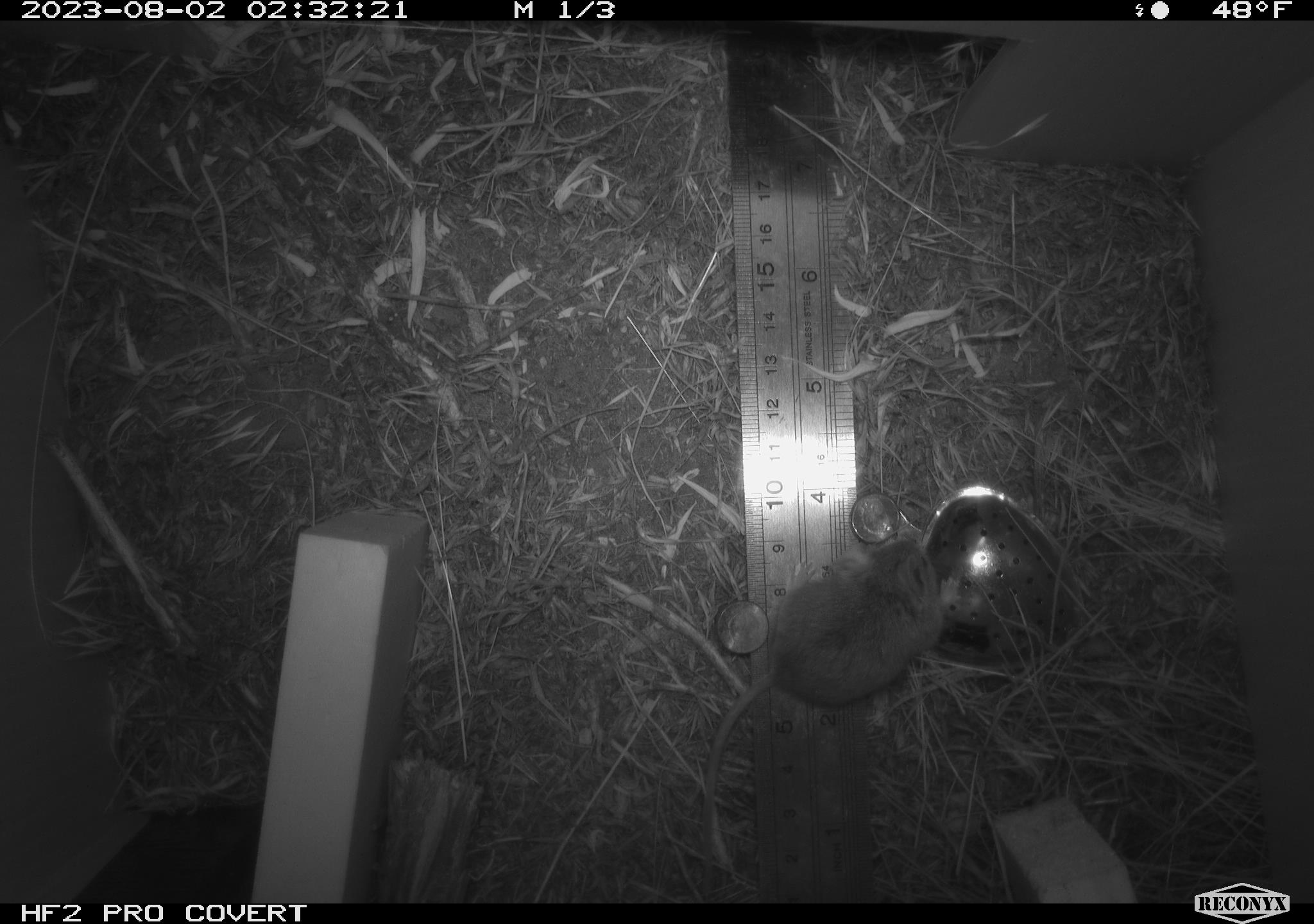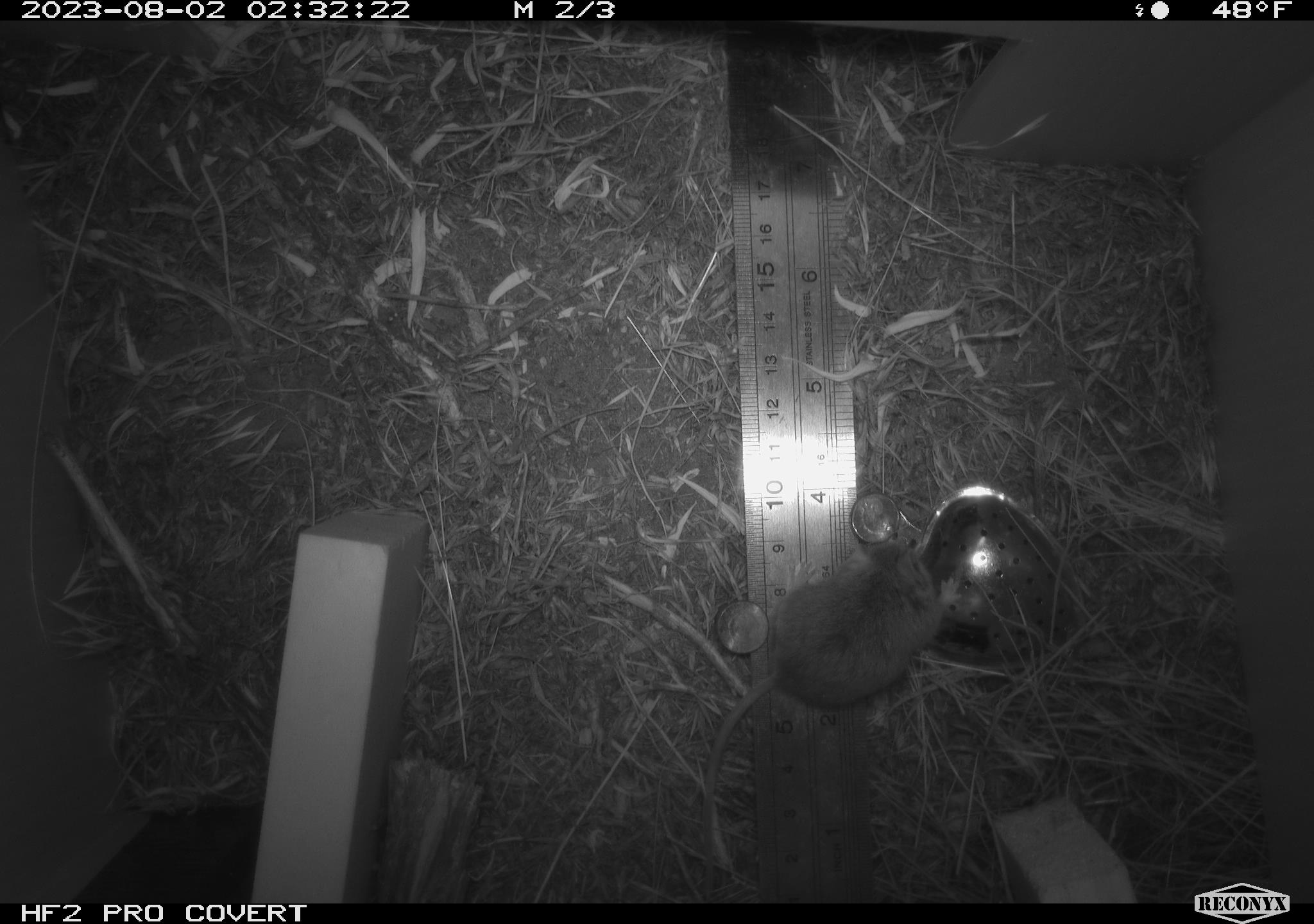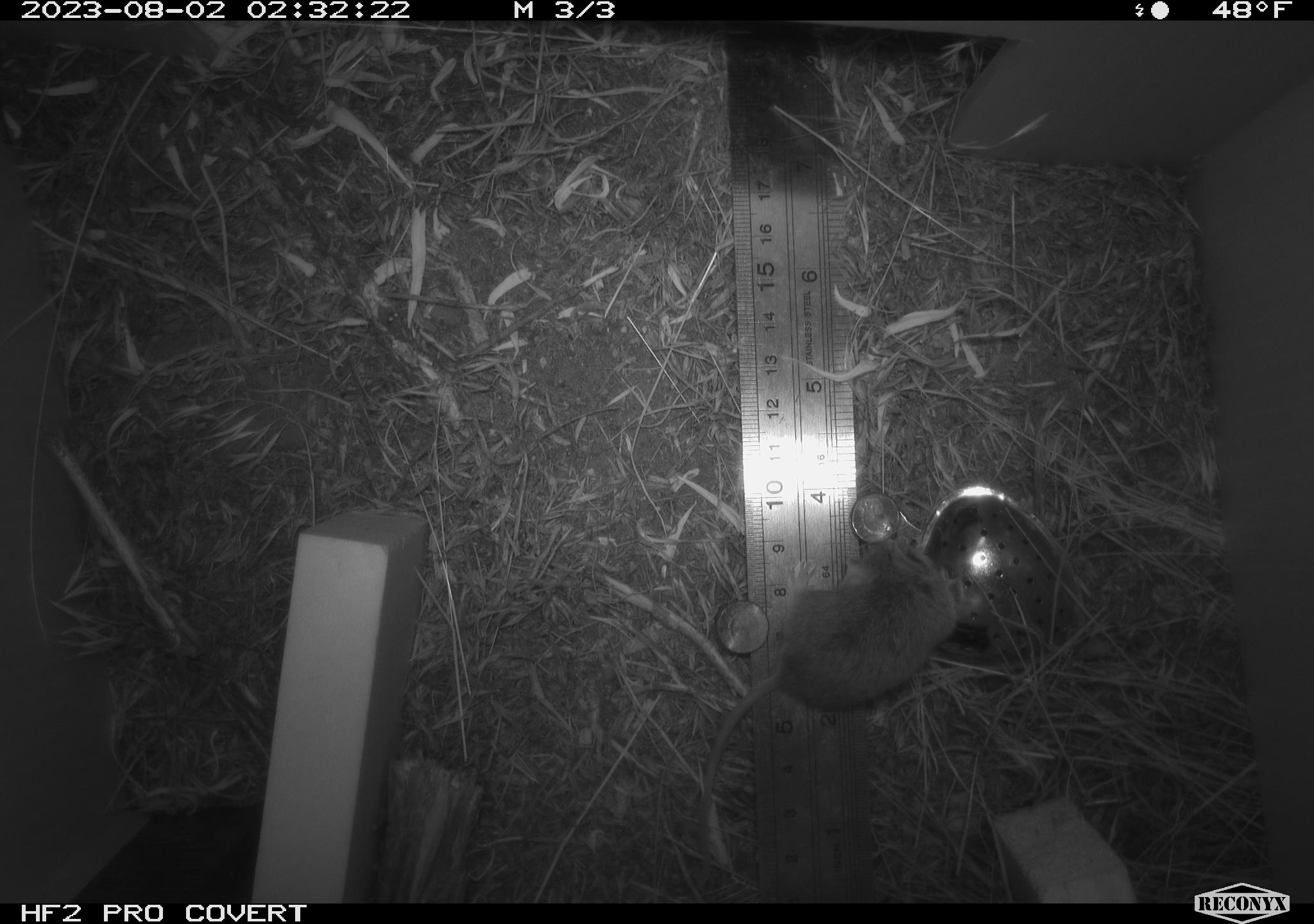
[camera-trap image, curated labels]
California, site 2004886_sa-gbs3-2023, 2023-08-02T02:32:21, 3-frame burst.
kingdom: Animalia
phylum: Chordata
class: Mammalia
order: Rodentia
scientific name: Rodentia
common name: mouse species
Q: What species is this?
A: Mouse species (Rodentia).